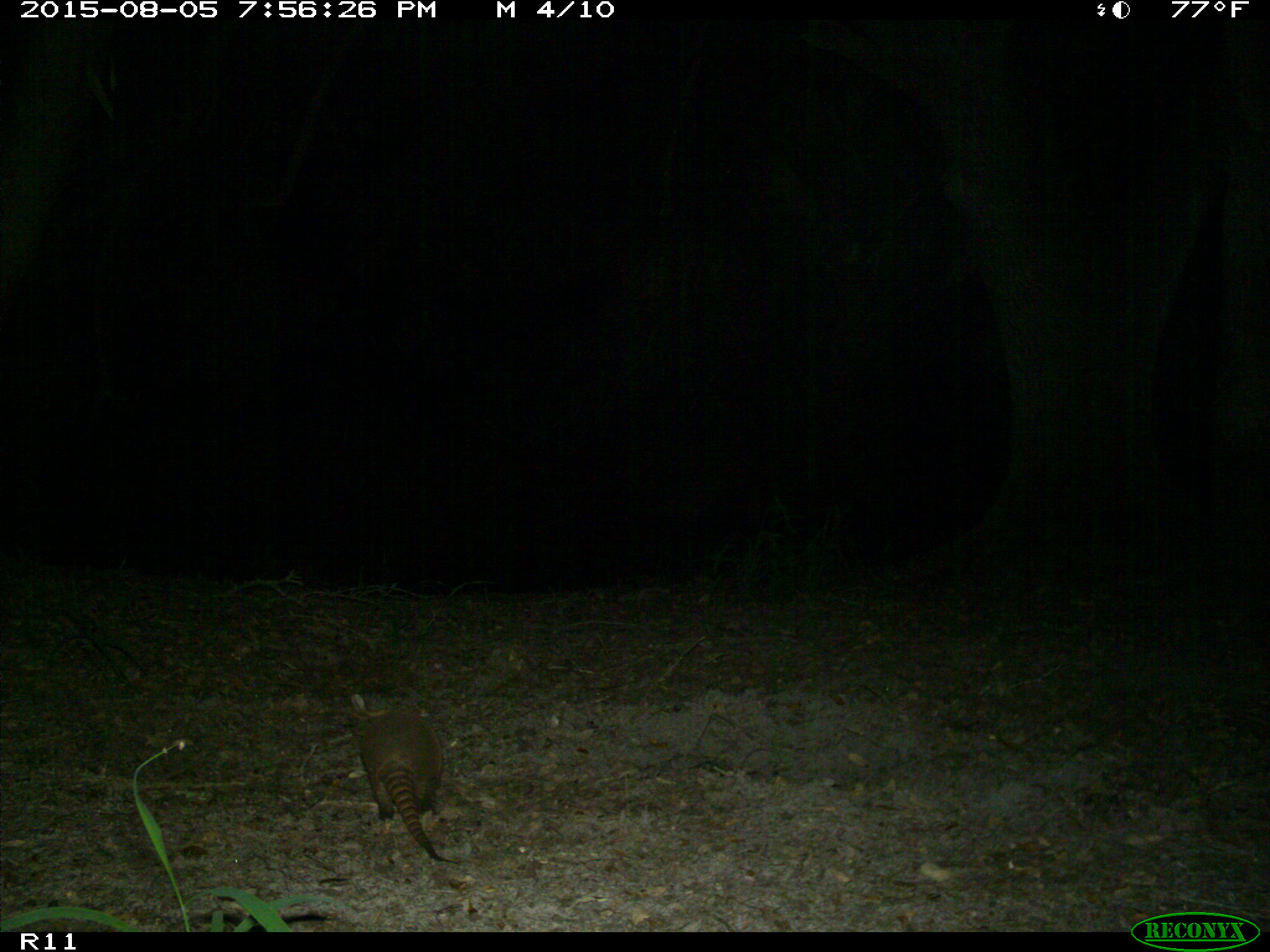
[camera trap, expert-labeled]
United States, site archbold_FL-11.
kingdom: Animalia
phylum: Chordata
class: Mammalia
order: Cingulata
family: Dasypodidae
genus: Dasypus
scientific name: Dasypus novemcinctus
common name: nine-banded armadillo